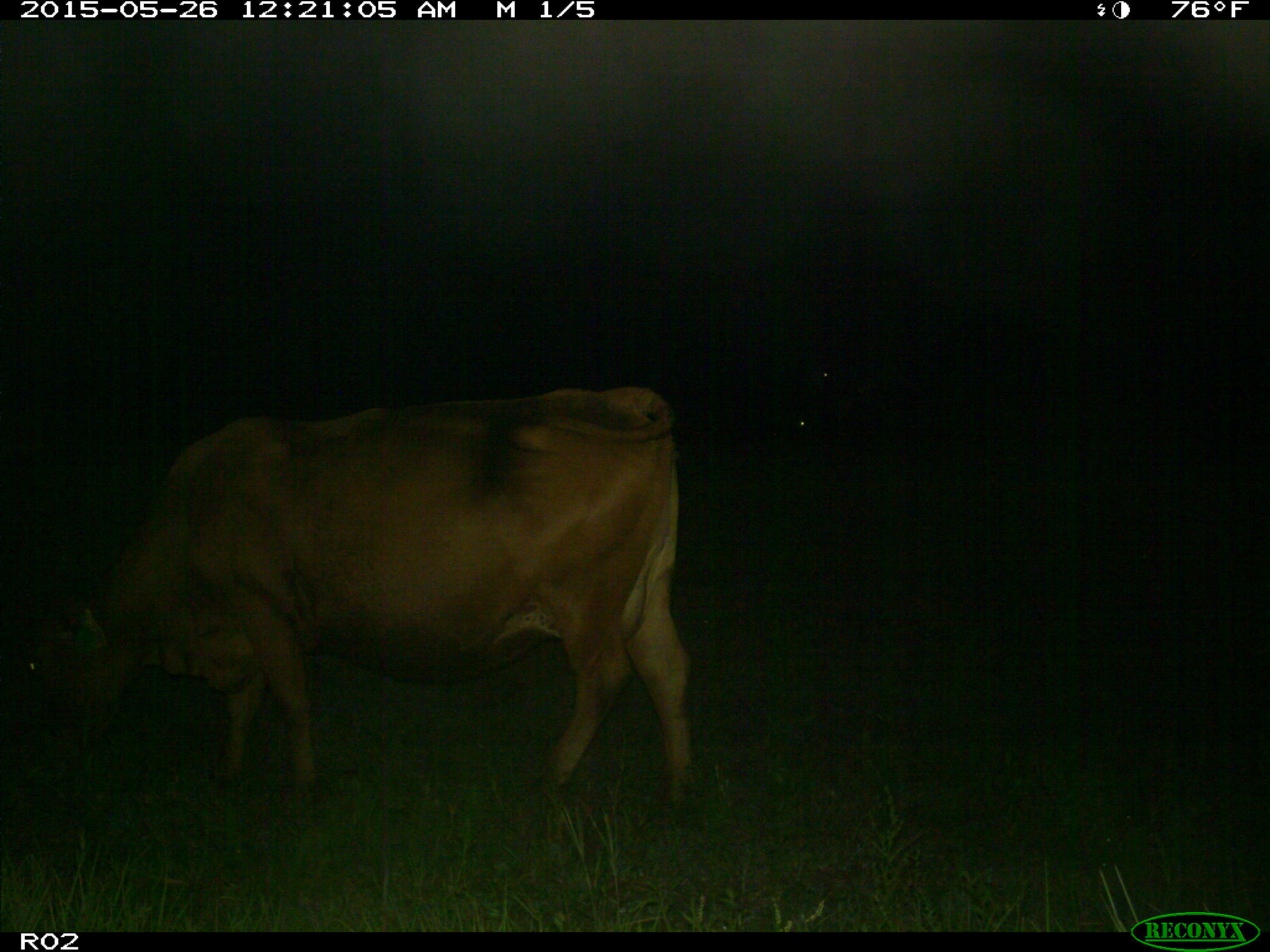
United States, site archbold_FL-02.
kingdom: Animalia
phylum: Chordata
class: Mammalia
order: Artiodactyla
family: Bovidae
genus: Bos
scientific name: Bos taurus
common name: domestic cow